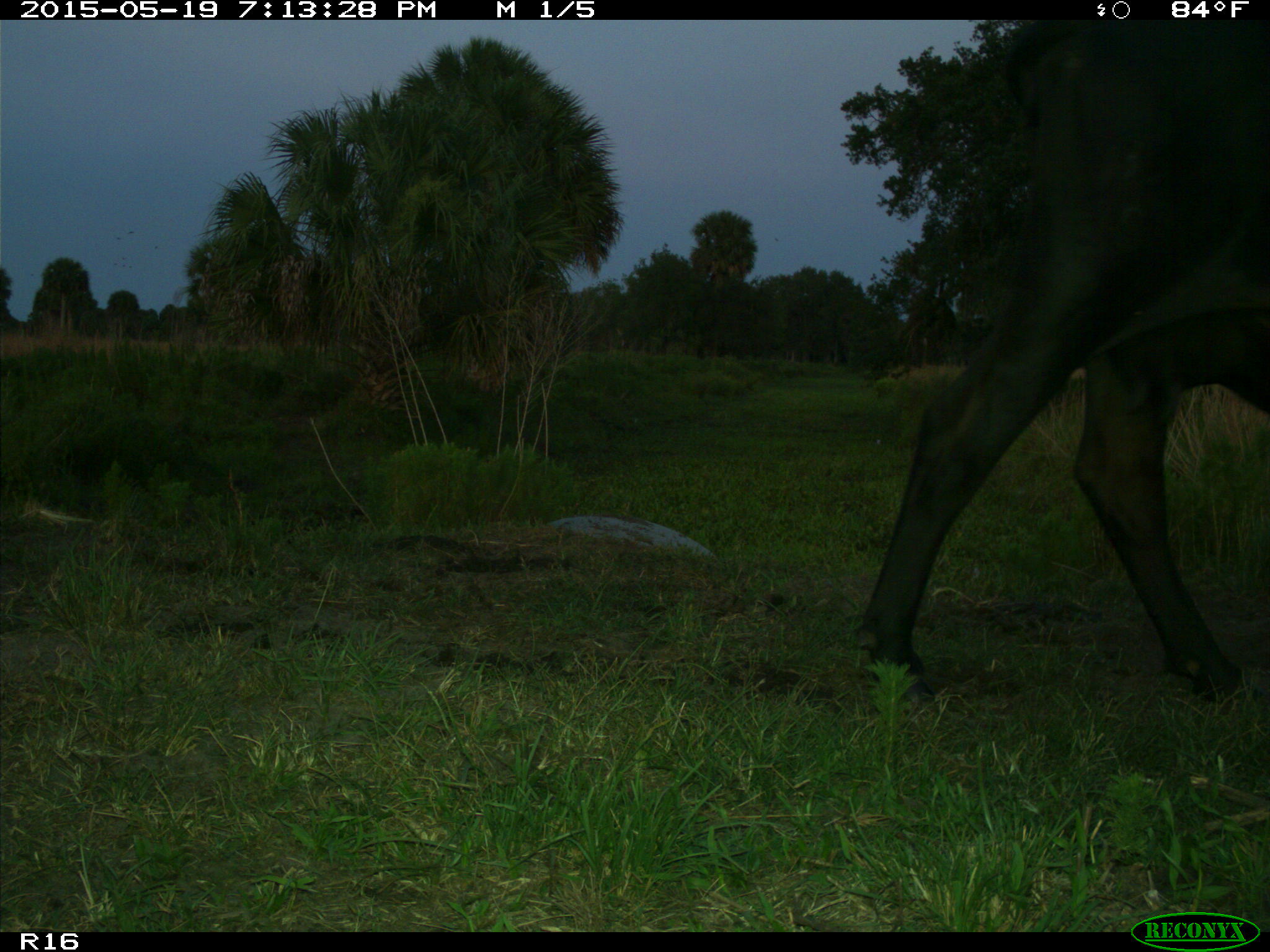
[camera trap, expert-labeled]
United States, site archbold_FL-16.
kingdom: Animalia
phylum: Chordata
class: Mammalia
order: Artiodactyla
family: Bovidae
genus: Bos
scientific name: Bos taurus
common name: domestic cow